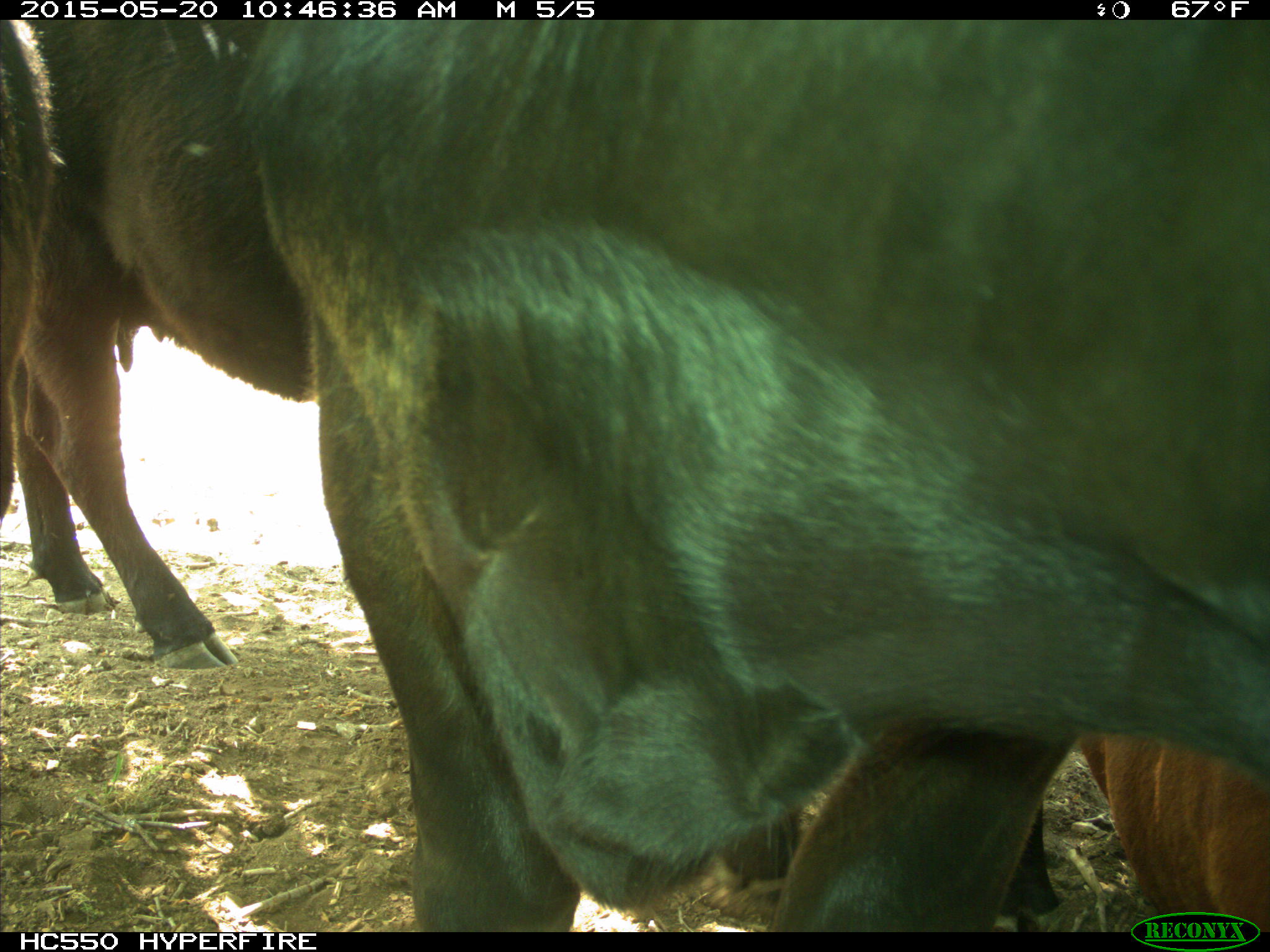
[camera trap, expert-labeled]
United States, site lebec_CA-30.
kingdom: Animalia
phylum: Chordata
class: Mammalia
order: Artiodactyla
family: Bovidae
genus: Bos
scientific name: Bos taurus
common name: domestic cow